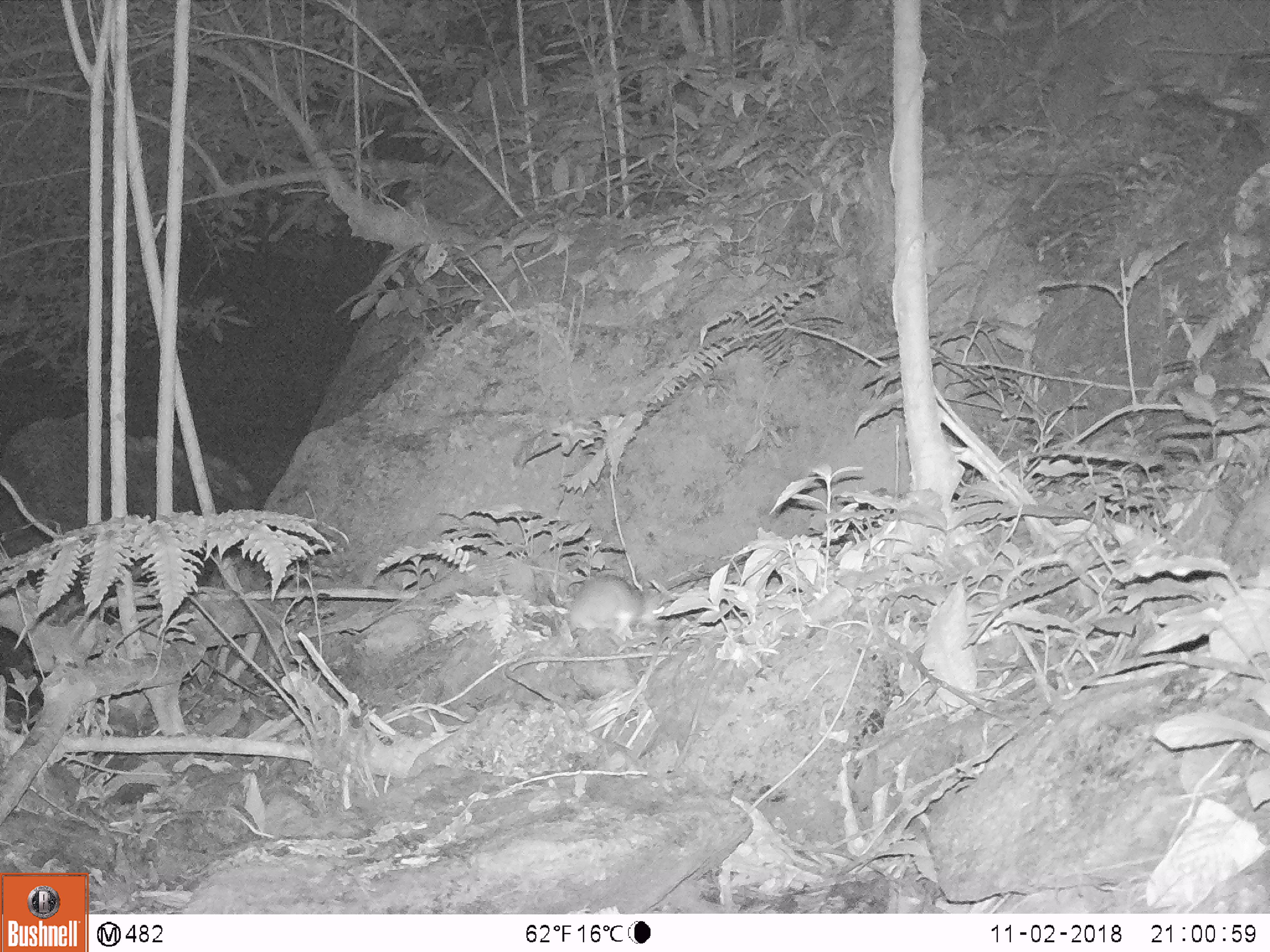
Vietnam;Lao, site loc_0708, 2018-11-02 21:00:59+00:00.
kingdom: Animalia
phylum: Chordata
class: Mammalia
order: Rodentia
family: Muridae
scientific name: Muridae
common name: old-world mice and rats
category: unidentified murid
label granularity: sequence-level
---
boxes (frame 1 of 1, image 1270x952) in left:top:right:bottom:
unidentified murid: 567:574:665:647